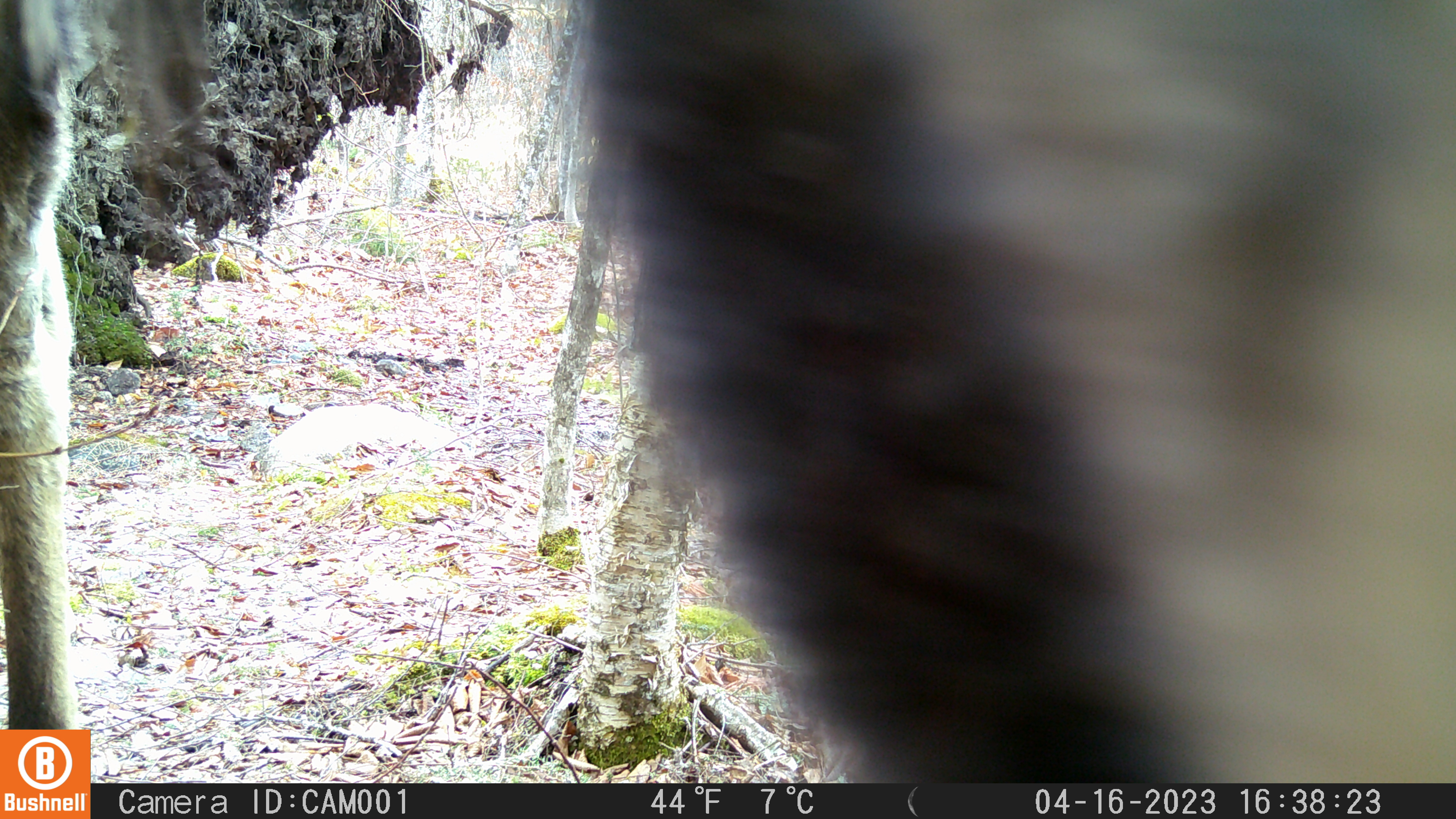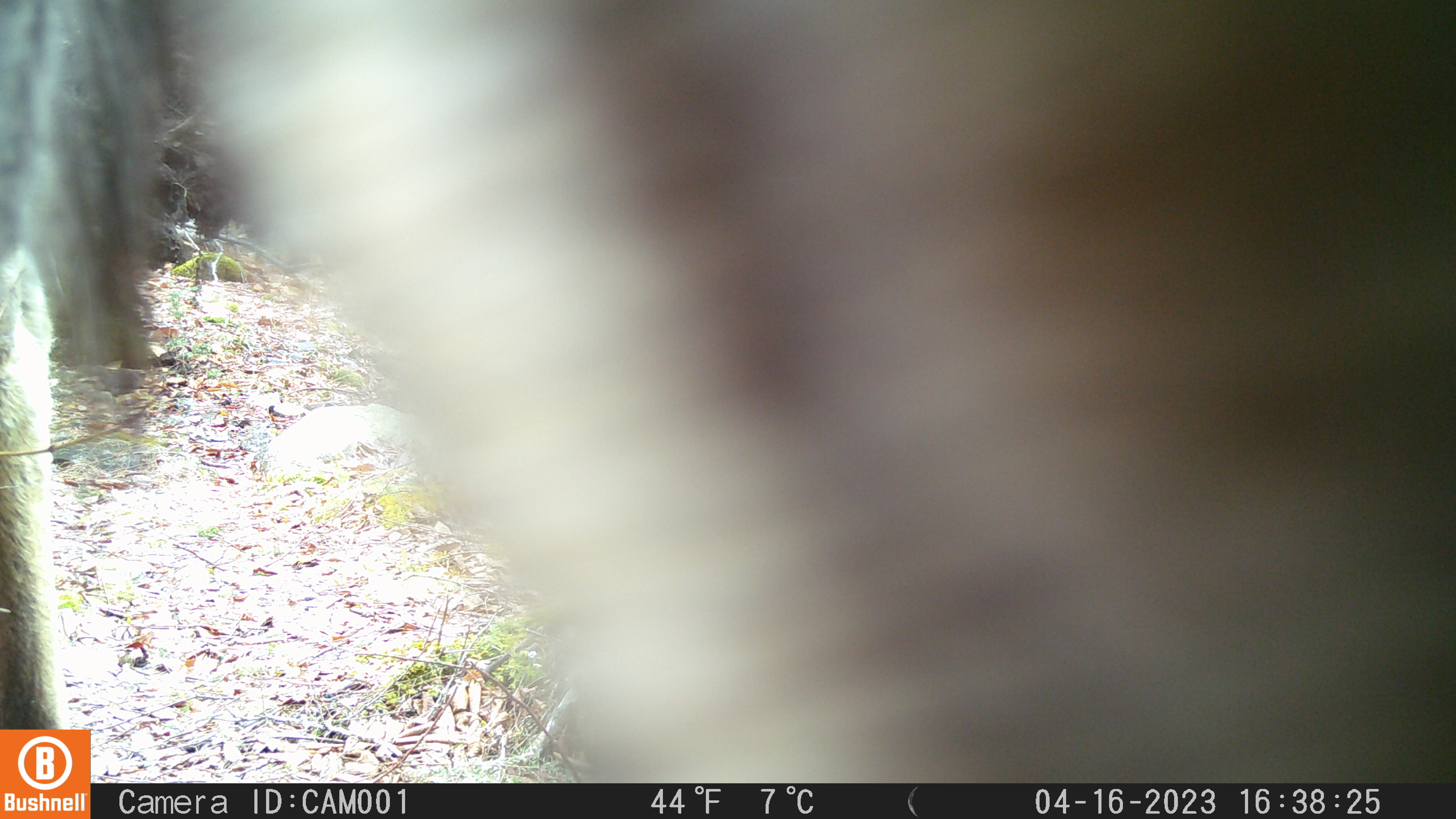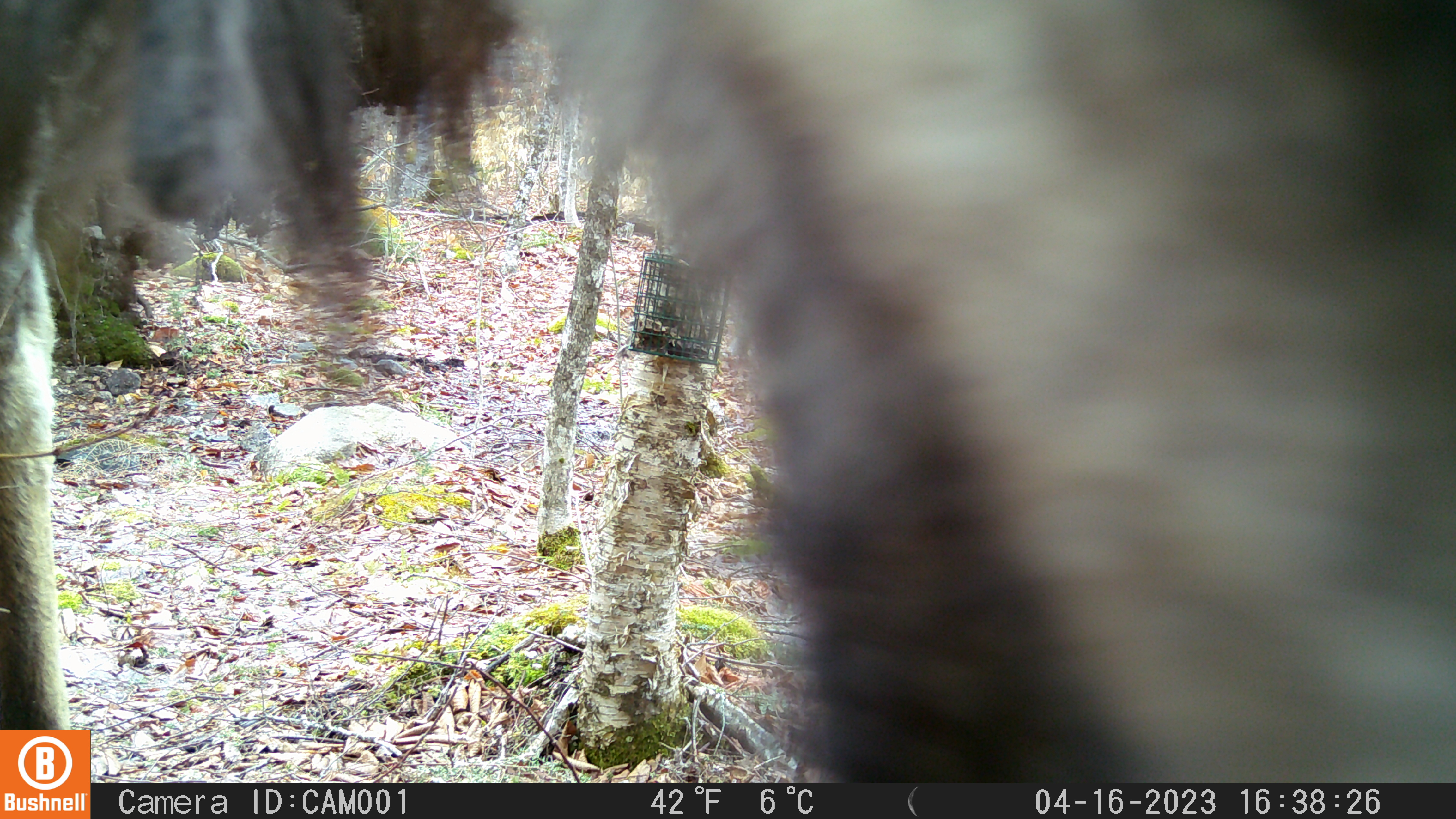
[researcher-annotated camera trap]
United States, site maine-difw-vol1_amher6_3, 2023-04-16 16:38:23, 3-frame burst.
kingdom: Animalia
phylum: Chordata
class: Mammalia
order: Artiodactyla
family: Cervidae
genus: Alces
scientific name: Alces alces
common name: moose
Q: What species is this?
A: Moose (Alces alces).